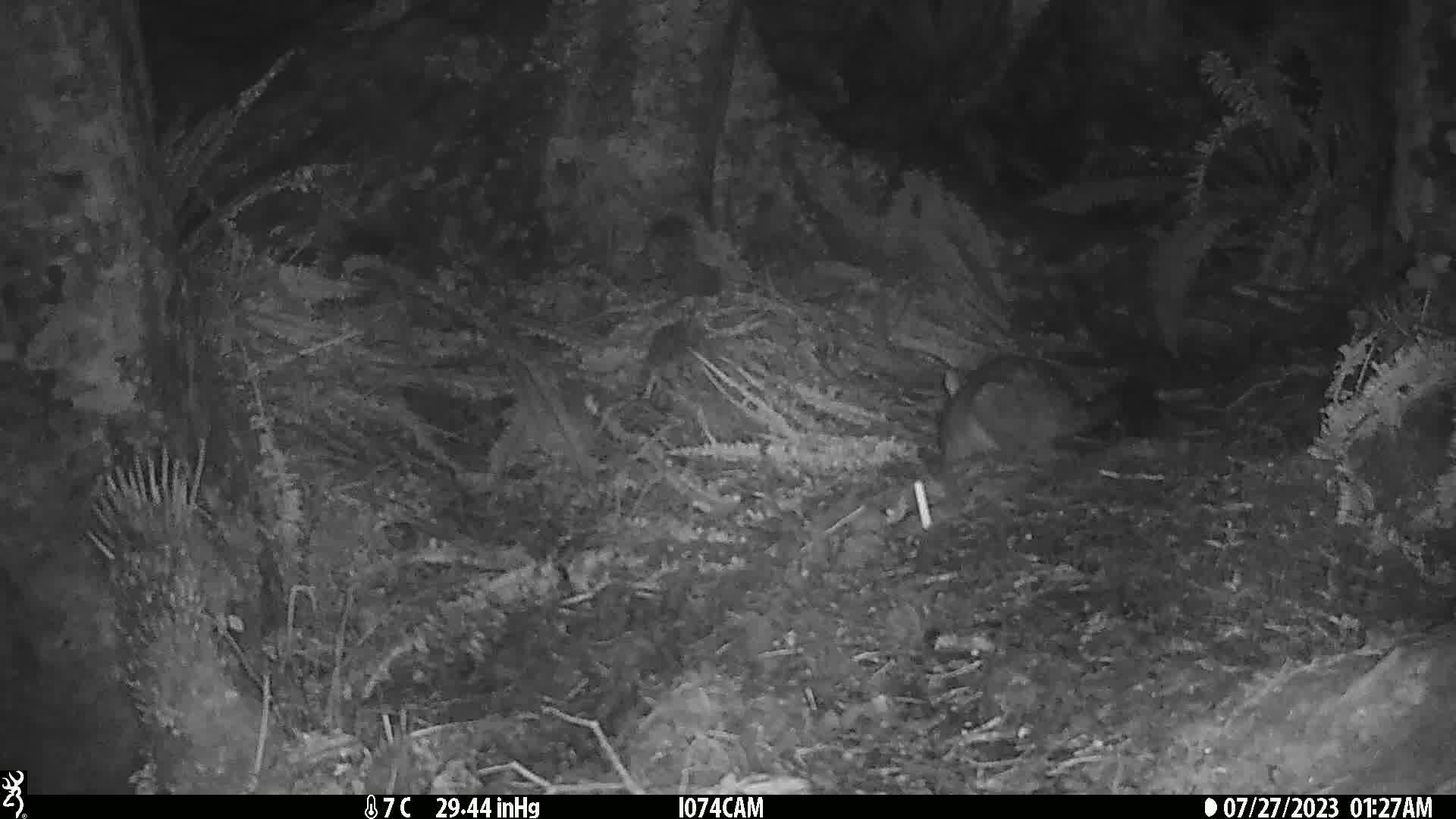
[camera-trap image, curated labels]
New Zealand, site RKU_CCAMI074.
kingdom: Animalia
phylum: Chordata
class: Mammalia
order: Diprotodontia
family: Phalangeridae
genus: Trichosurus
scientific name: Trichosurus vulpecula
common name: common brushtail possum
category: possum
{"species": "possum (common brushtail possum) (Trichosurus vulpecula)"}